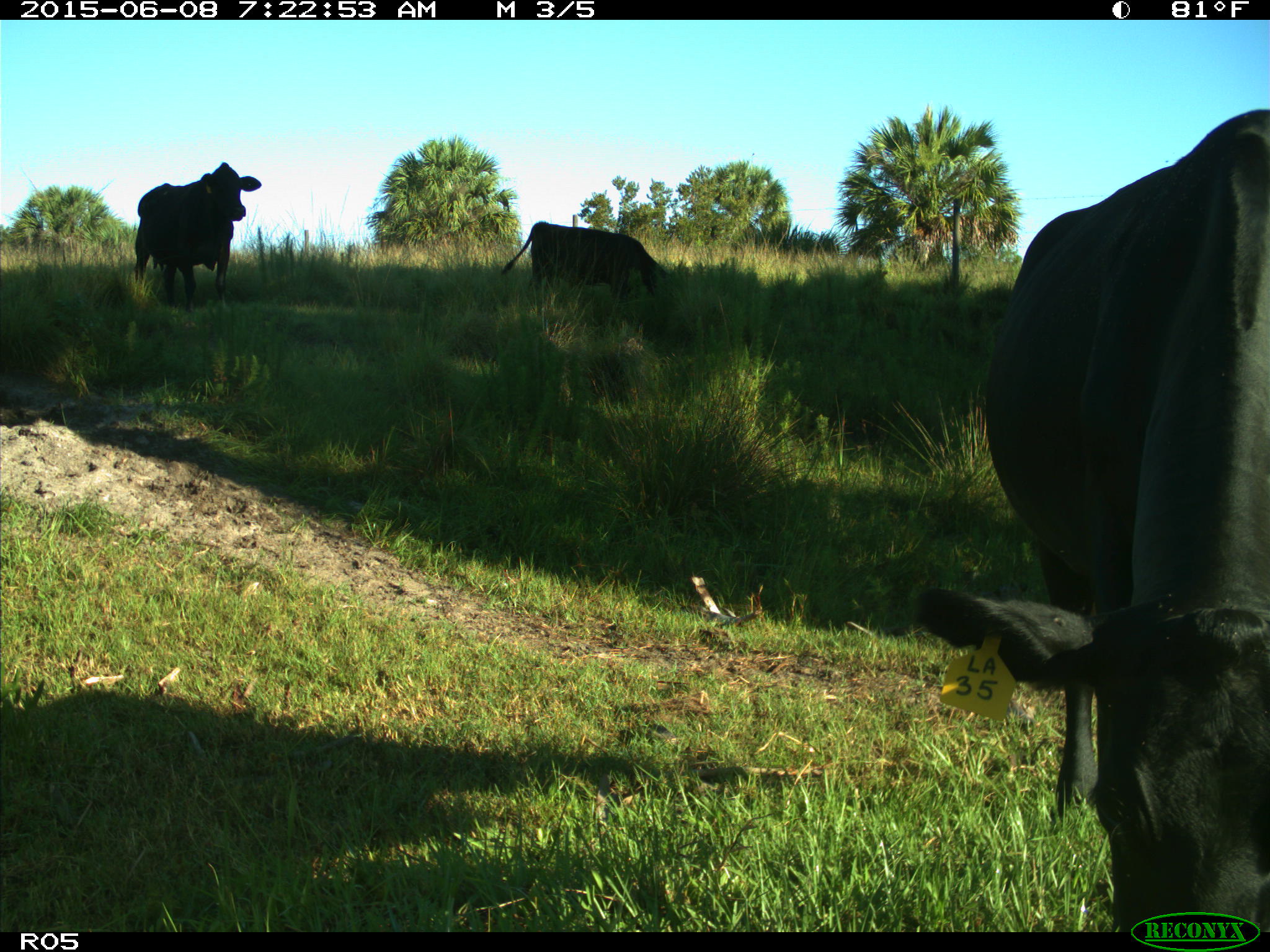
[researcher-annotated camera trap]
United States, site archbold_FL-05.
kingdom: Animalia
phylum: Chordata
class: Mammalia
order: Artiodactyla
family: Bovidae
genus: Bos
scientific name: Bos taurus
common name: domestic cow